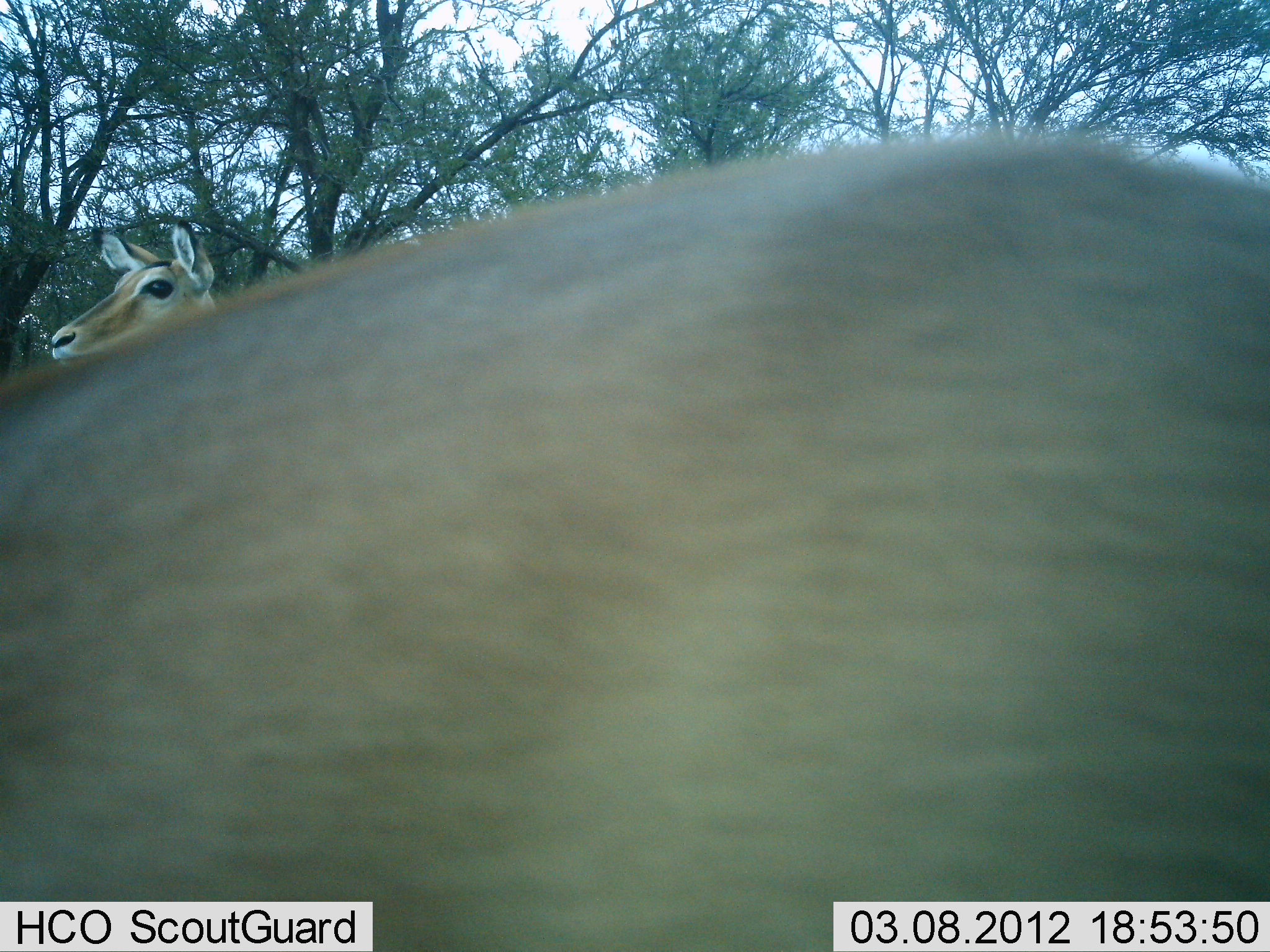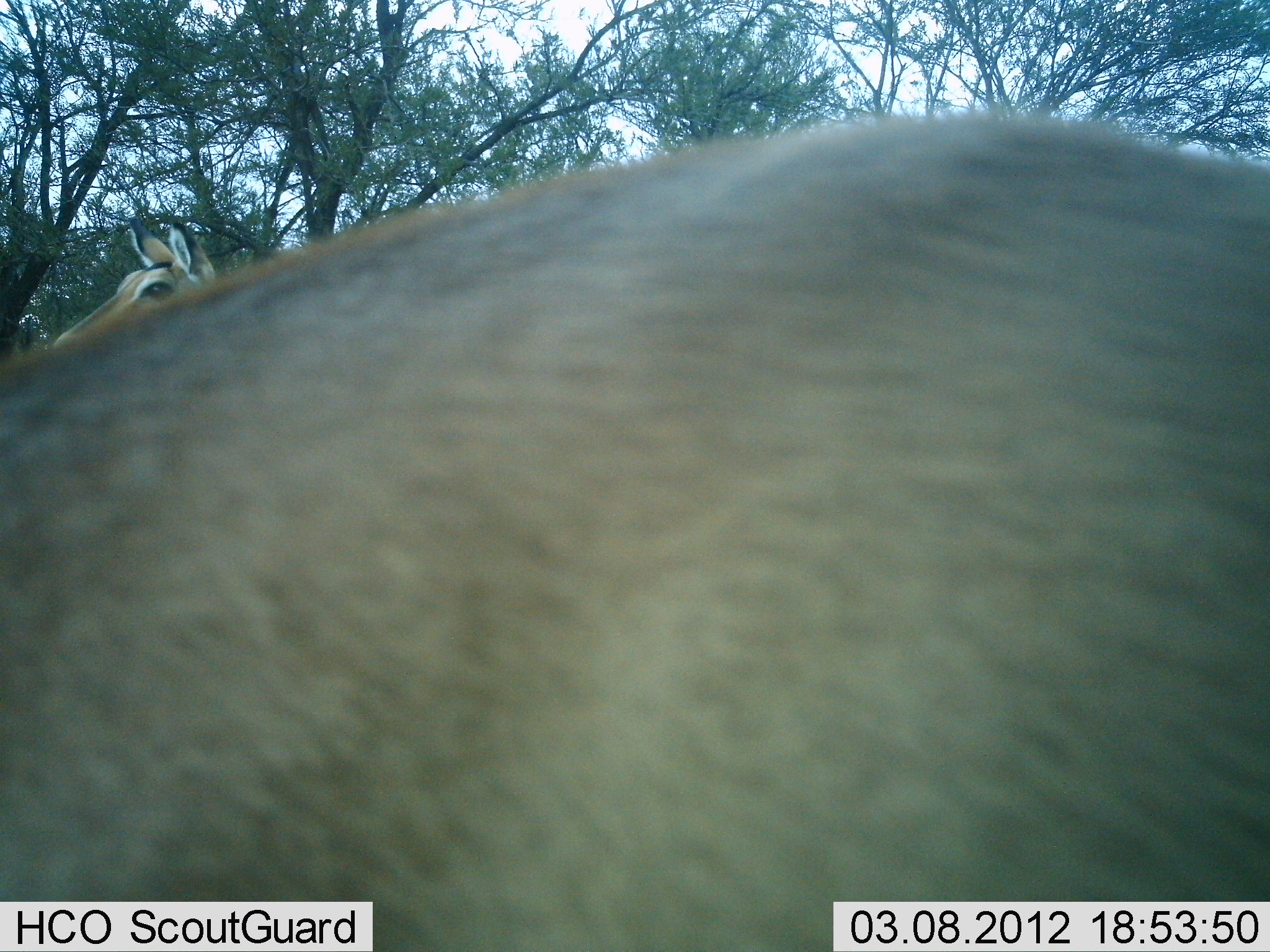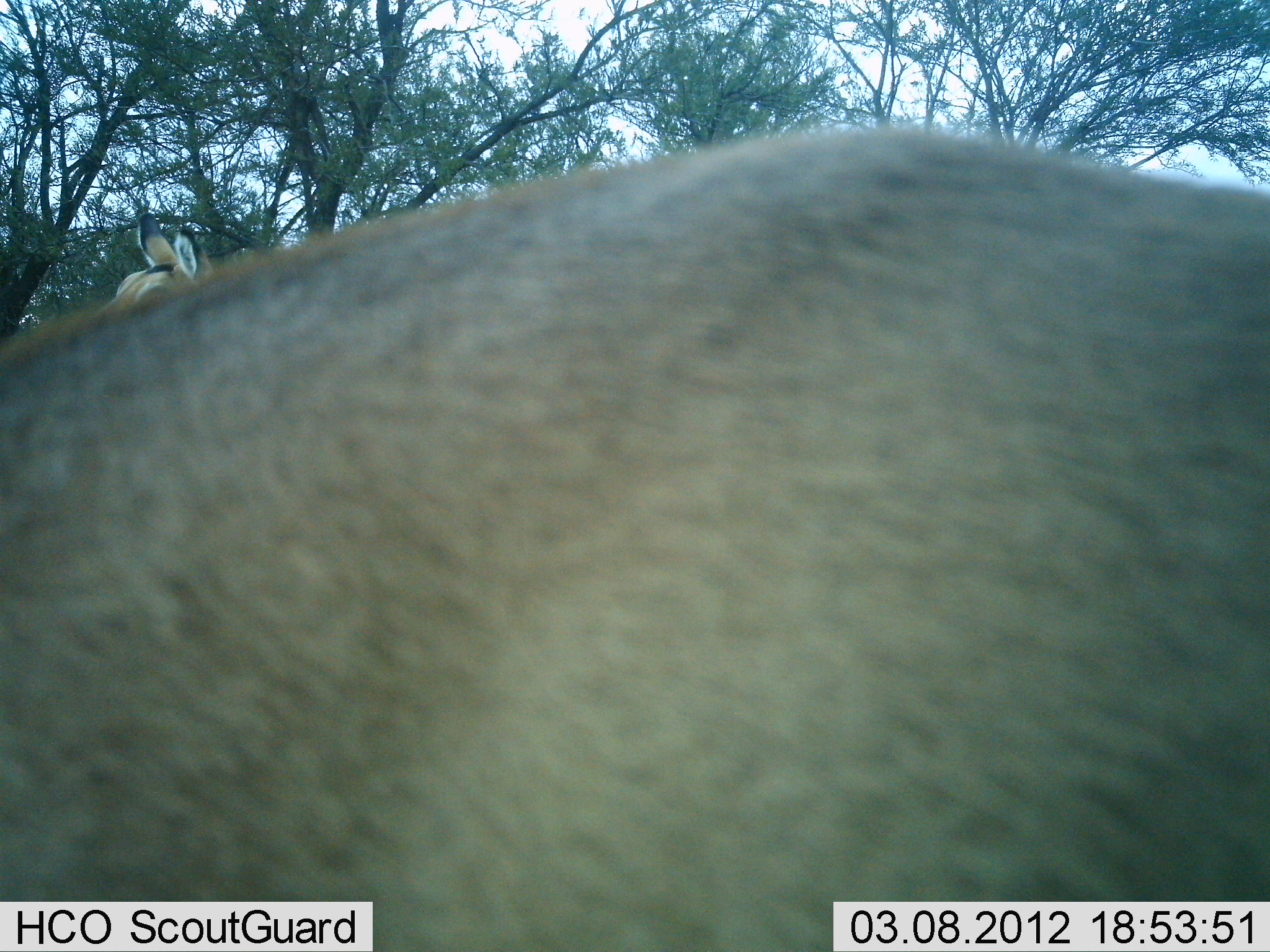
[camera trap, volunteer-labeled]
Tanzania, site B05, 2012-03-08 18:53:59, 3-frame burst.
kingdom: Animalia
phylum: Chordata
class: Mammalia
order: Artiodactyla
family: Bovidae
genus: Aepyceros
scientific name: Aepyceros melampus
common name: impala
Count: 2.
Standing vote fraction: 100%.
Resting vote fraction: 0%.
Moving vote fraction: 12%.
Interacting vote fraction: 0%.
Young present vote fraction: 0%.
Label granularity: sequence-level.